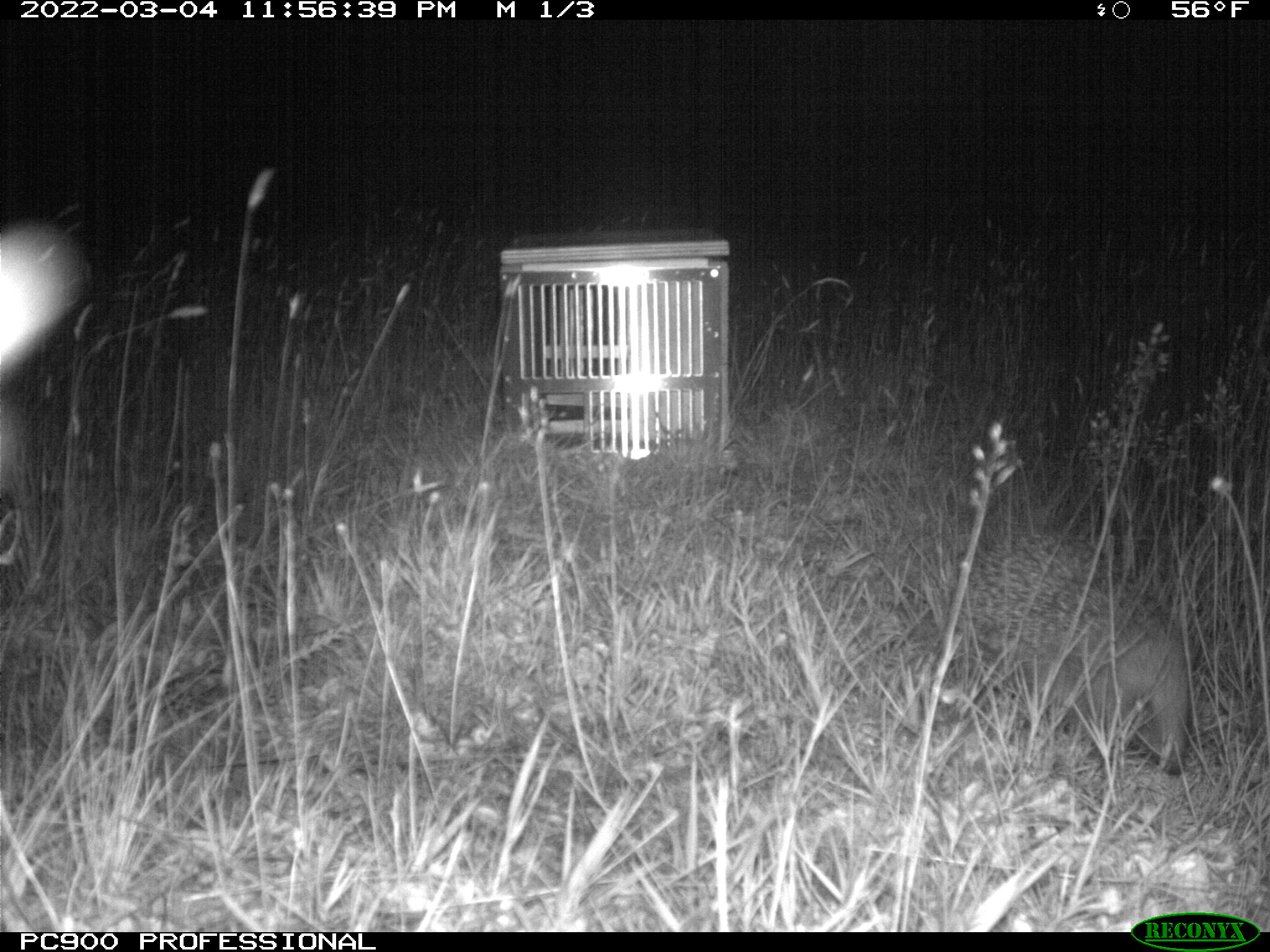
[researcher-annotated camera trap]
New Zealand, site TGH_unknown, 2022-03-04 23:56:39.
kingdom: Animalia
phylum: Chordata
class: Mammalia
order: Eulipotyphla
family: Erinaceidae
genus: Erinaceus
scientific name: Erinaceus europaeus europaeus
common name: european hedgehog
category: hedgehog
Hedgehog (european hedgehog) (Erinaceus europaeus europaeus).